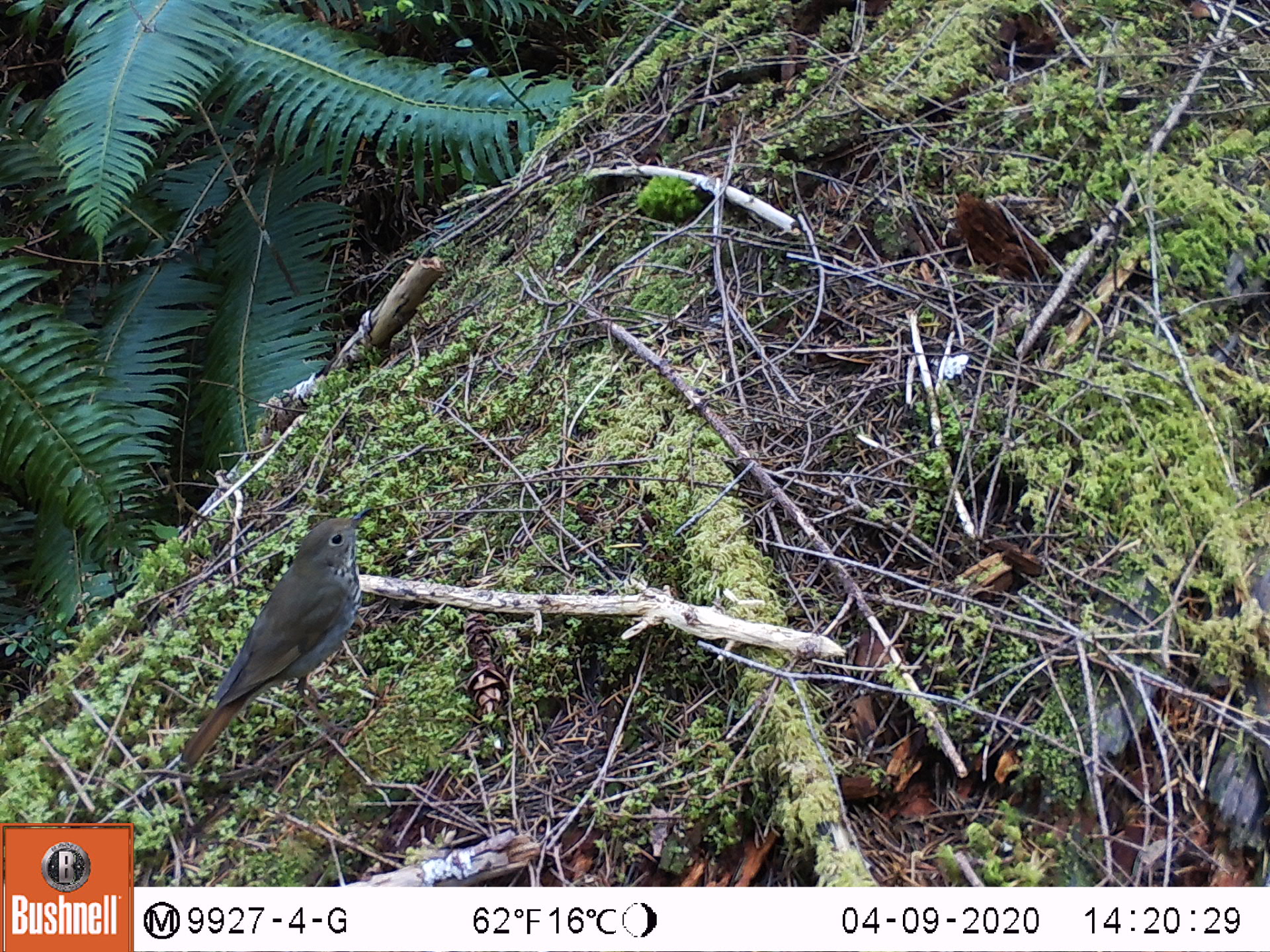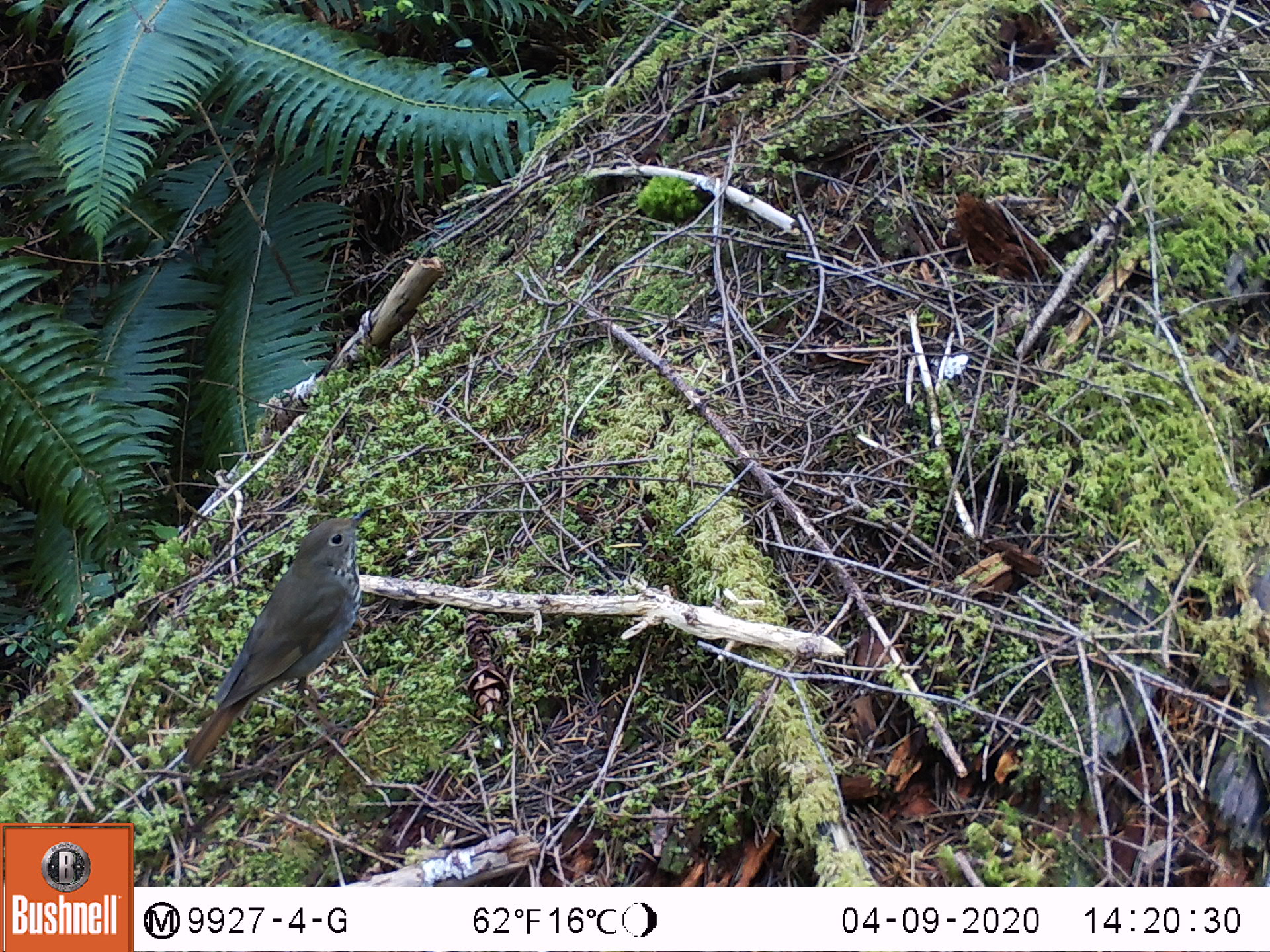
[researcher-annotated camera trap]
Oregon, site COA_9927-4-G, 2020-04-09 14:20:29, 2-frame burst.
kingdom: Animalia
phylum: Chordata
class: Aves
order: Passeriformes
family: Turdidae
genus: Catharus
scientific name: Catharus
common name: brown thrushes and nightingale-thrushes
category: catharus species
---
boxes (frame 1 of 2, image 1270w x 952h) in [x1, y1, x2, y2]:
catharus species: [167, 492, 383, 780]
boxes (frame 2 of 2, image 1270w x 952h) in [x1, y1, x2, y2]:
catharus species: [166, 502, 381, 779]